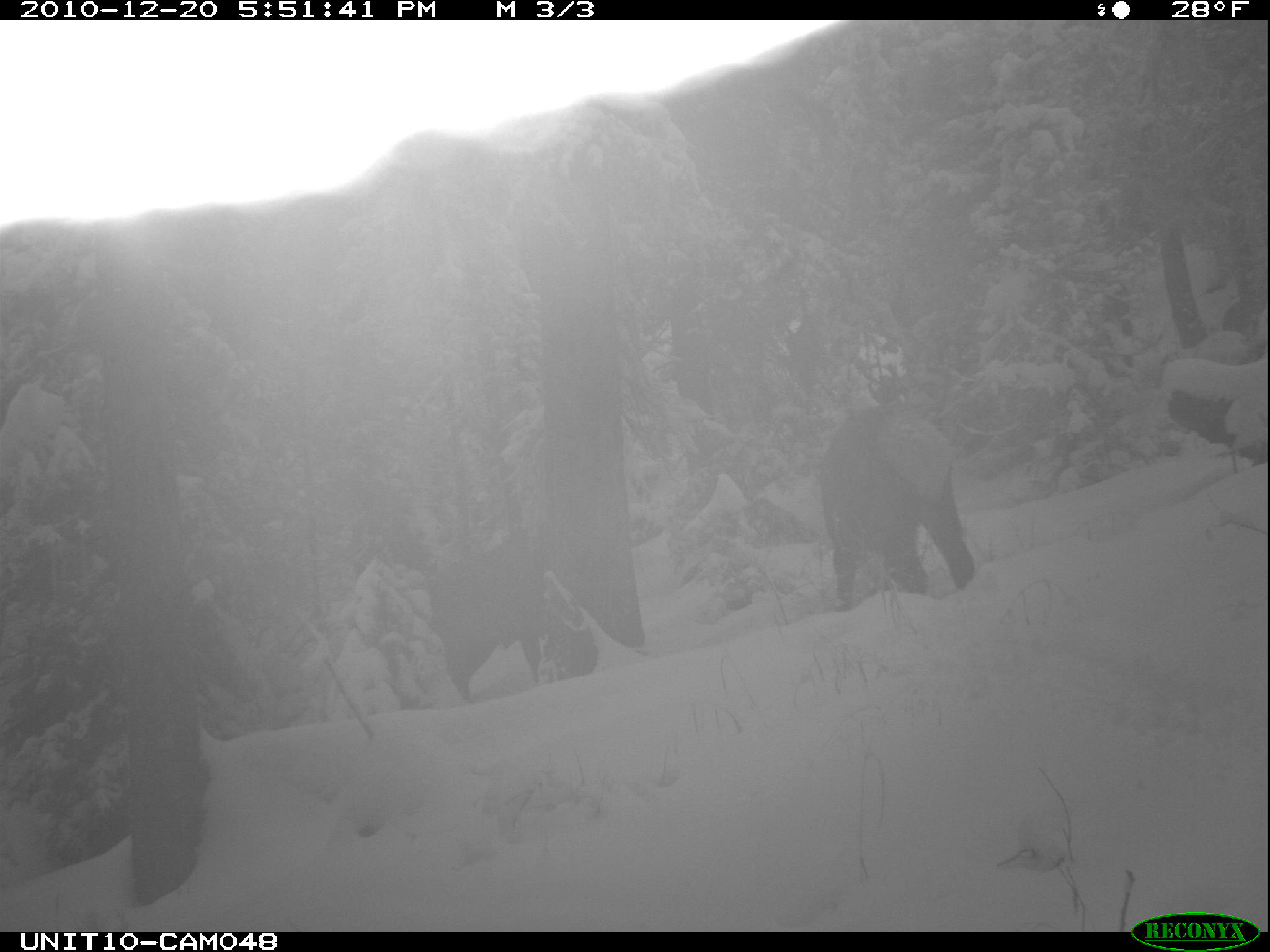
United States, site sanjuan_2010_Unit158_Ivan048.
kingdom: Animalia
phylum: Chordata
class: Mammalia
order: Artiodactyla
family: Cervidae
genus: Cervus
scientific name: Cervus elaphus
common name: red deer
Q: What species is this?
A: Cervus elaphus (red deer).